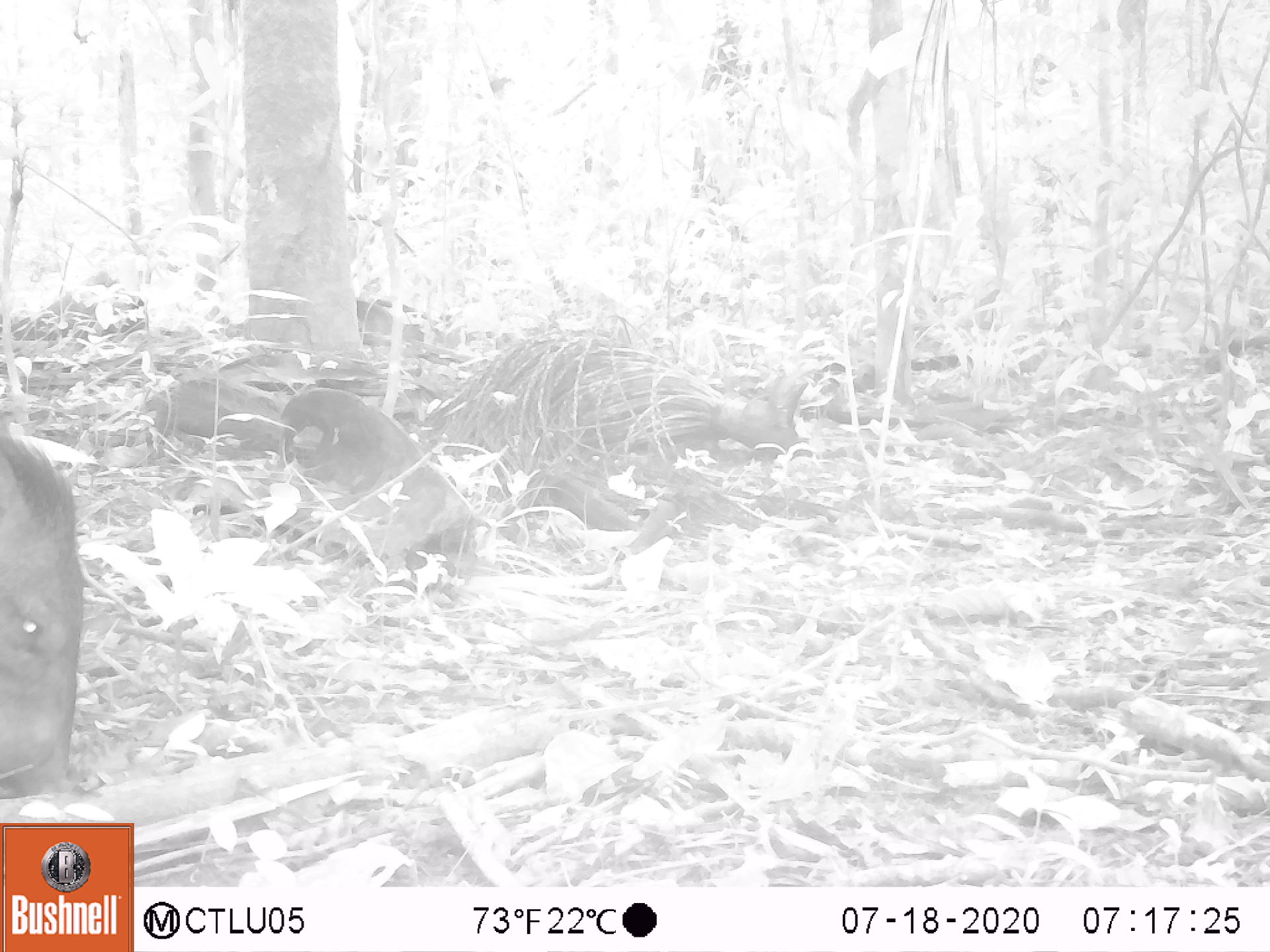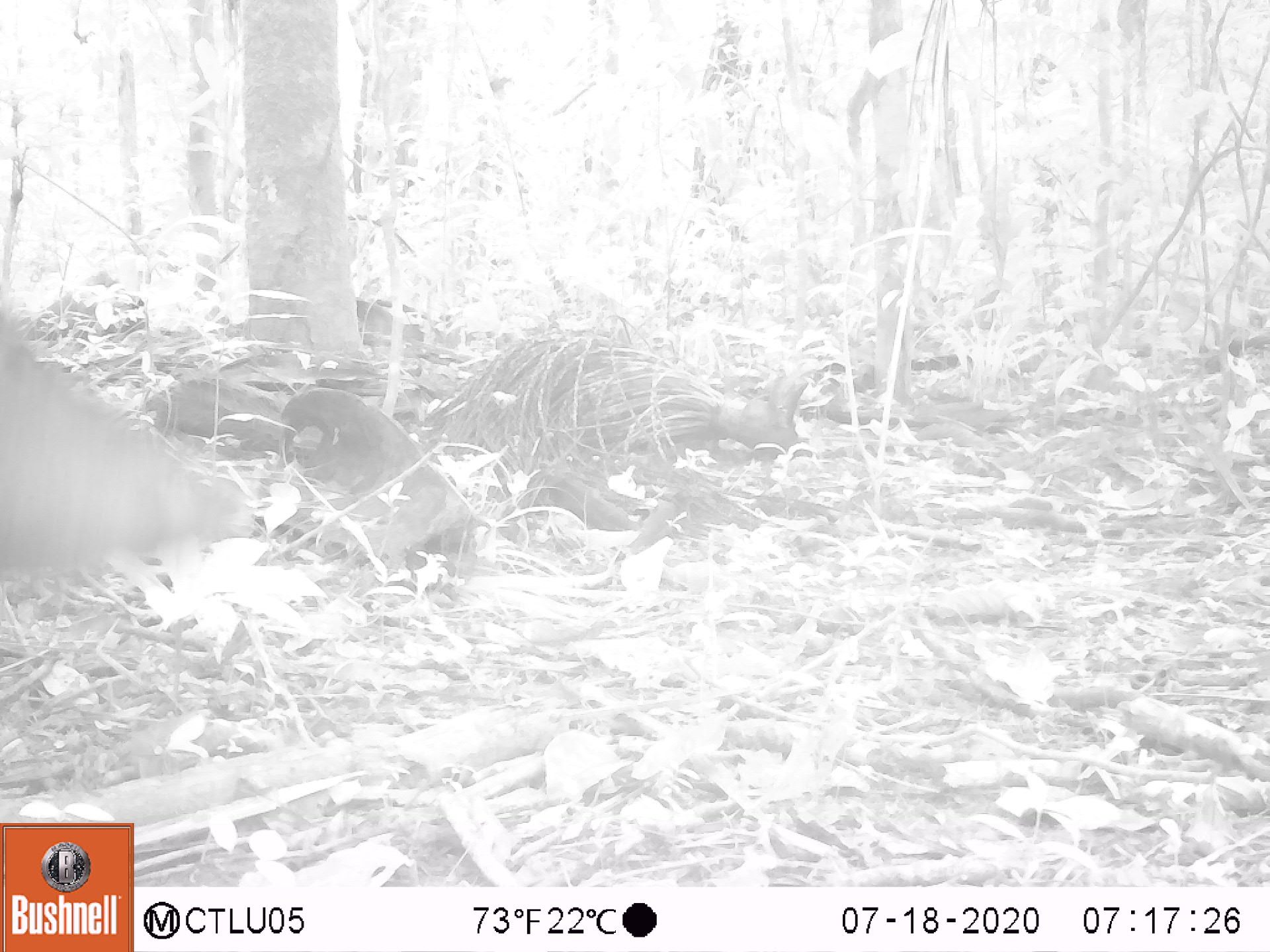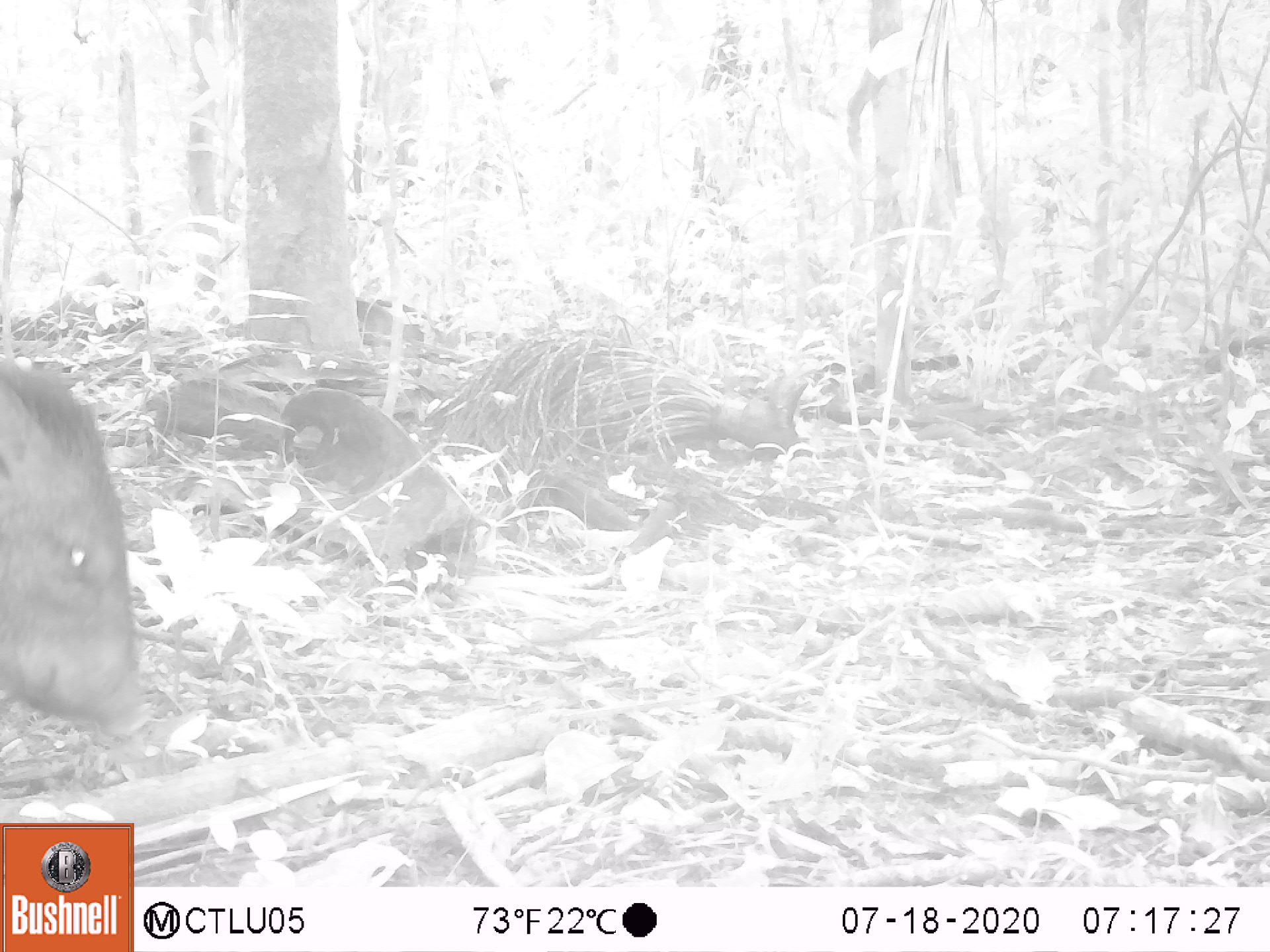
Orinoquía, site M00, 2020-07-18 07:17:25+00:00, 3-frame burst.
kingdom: Animalia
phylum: Chordata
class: Mammalia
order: Artiodactyla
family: Tayassuidae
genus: Pecari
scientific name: Pecari tajacu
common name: collared peccary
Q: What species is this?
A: Collared peccary (Pecari tajacu).